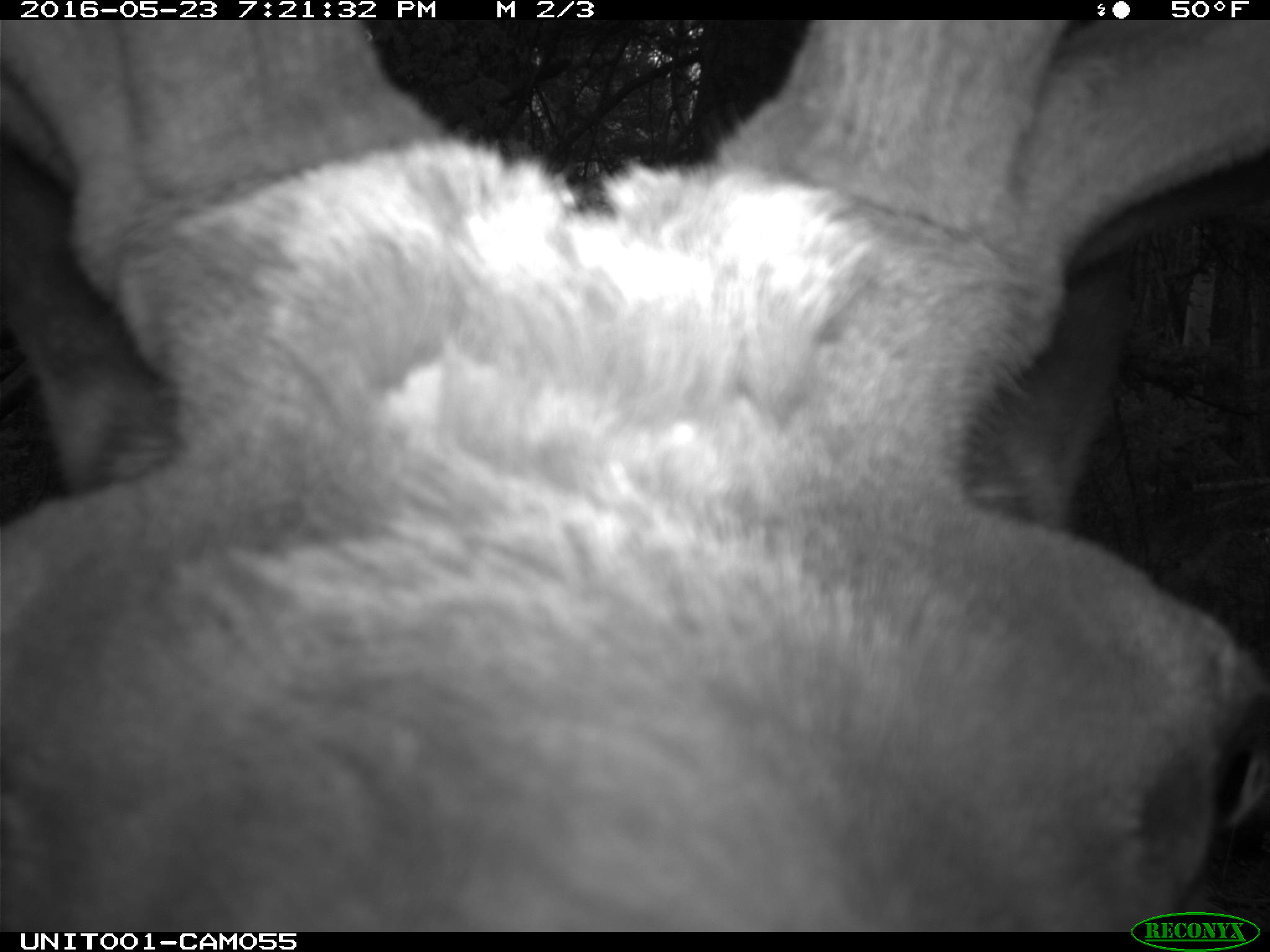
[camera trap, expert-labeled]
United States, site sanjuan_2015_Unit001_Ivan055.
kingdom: Animalia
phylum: Chordata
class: Mammalia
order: Artiodactyla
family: Cervidae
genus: Cervus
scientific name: Cervus elaphus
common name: red deer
Cervus elaphus (red deer).